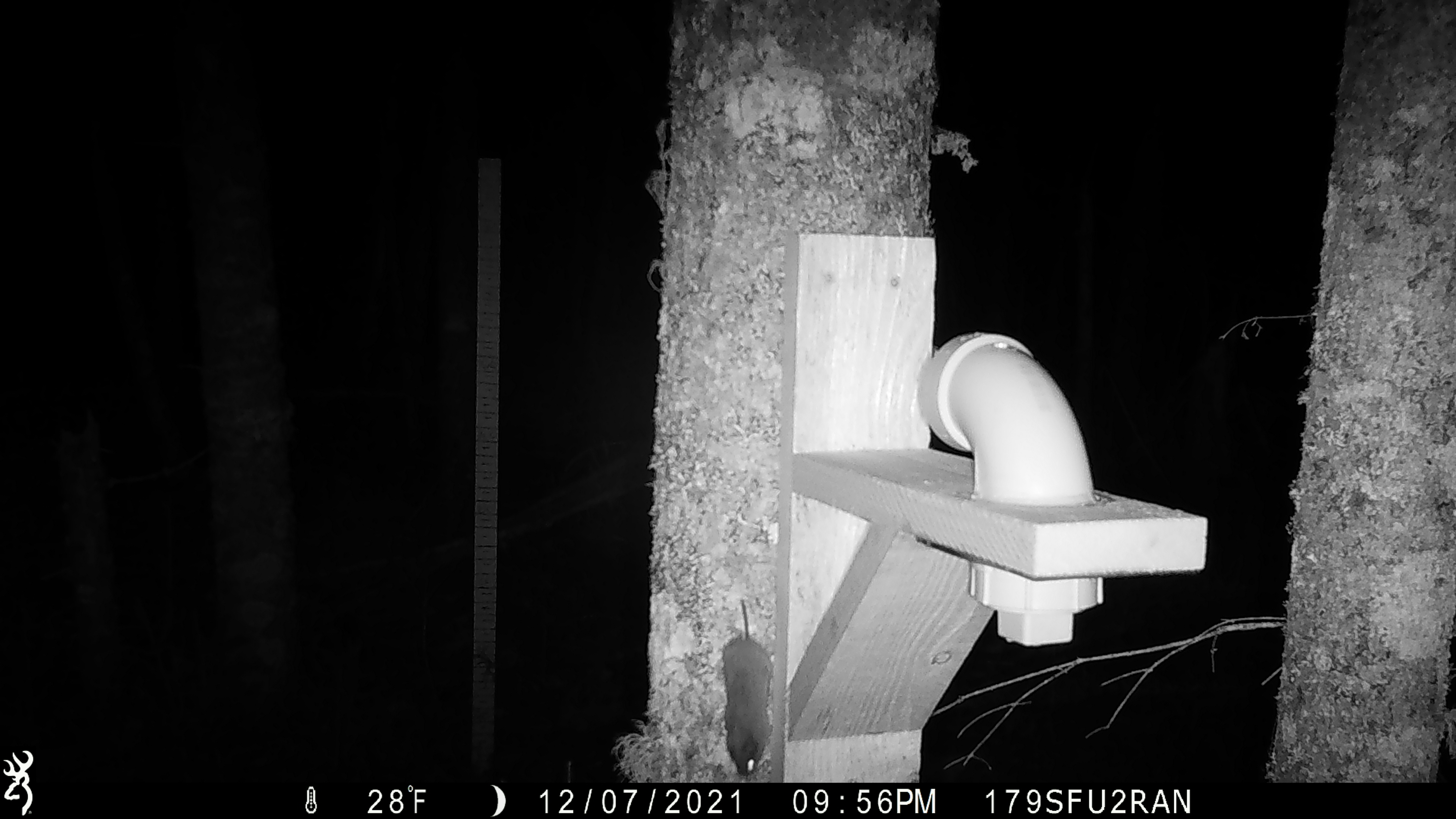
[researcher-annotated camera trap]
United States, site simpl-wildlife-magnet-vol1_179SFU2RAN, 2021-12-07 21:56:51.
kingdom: Animalia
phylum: Chordata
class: Mammalia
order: Rodentia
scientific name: Rodentia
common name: mouse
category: mouse sp.